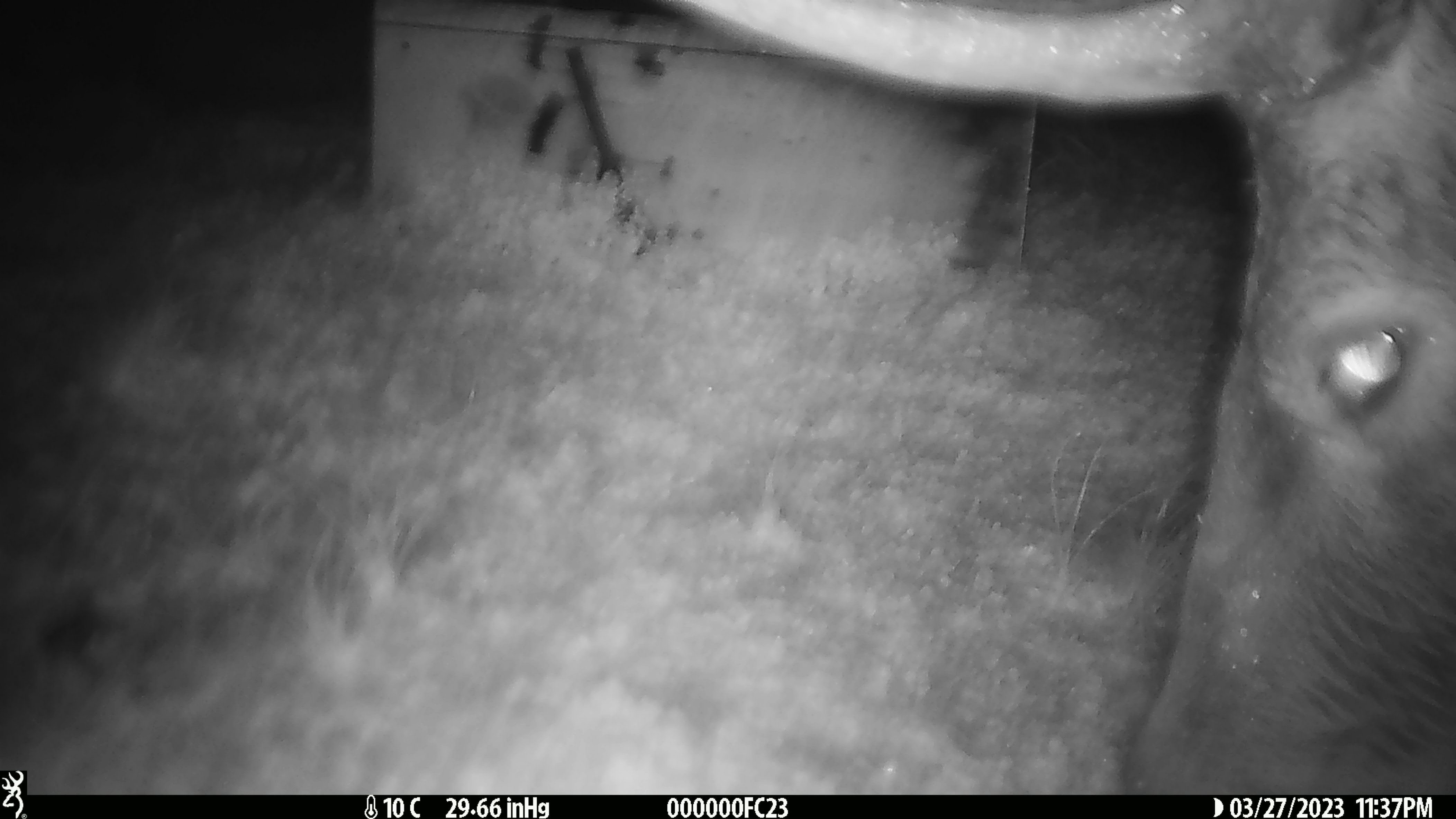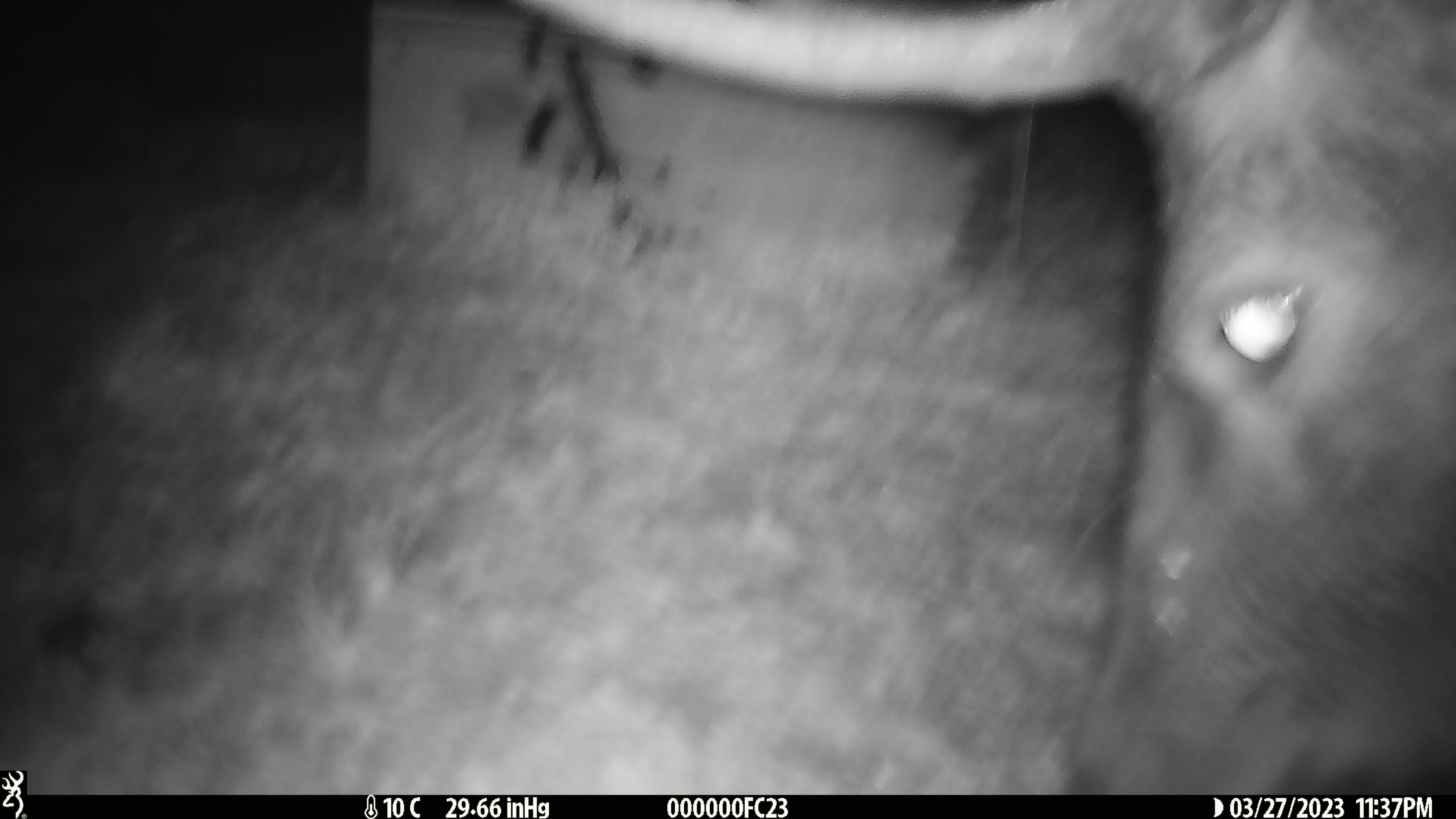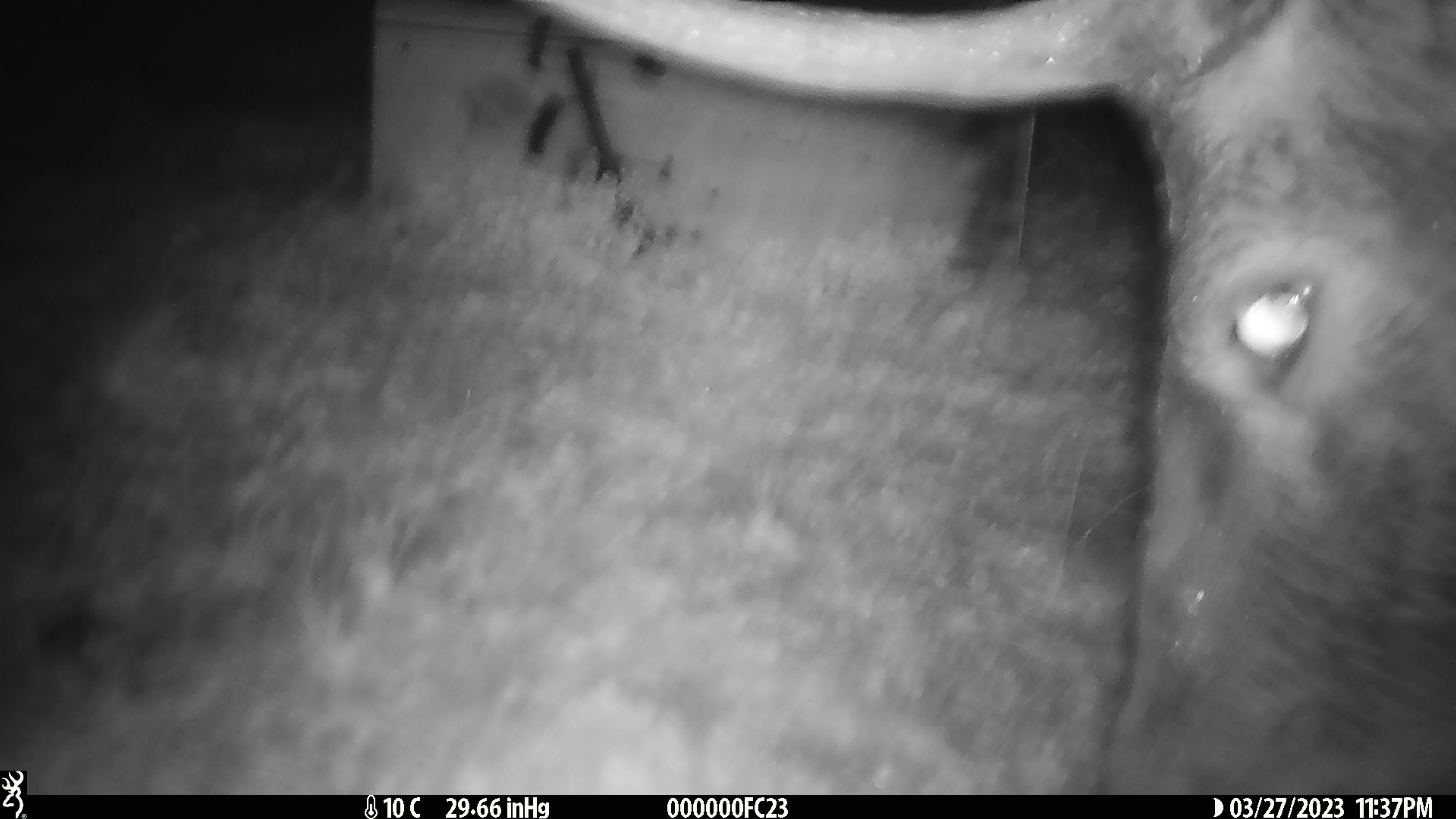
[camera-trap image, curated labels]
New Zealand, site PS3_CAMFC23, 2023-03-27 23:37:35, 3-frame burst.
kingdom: Animalia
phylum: Chordata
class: Mammalia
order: Artiodactyla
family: Cervidae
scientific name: Cervidae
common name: deer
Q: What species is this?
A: Deer (Cervidae).